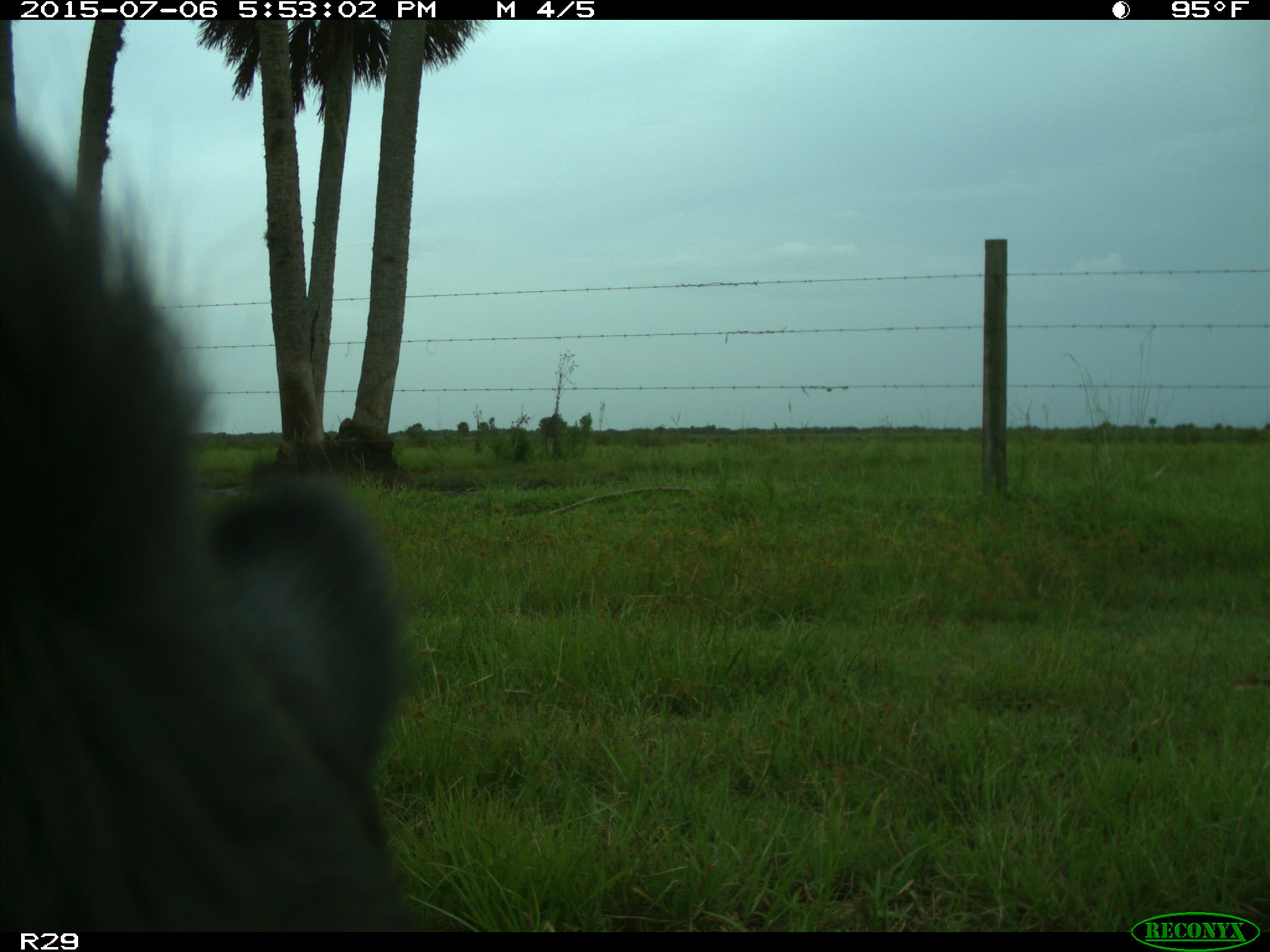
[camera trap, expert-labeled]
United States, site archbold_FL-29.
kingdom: Animalia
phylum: Chordata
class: Mammalia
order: Artiodactyla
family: Bovidae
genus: Bos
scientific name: Bos taurus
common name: domestic cow